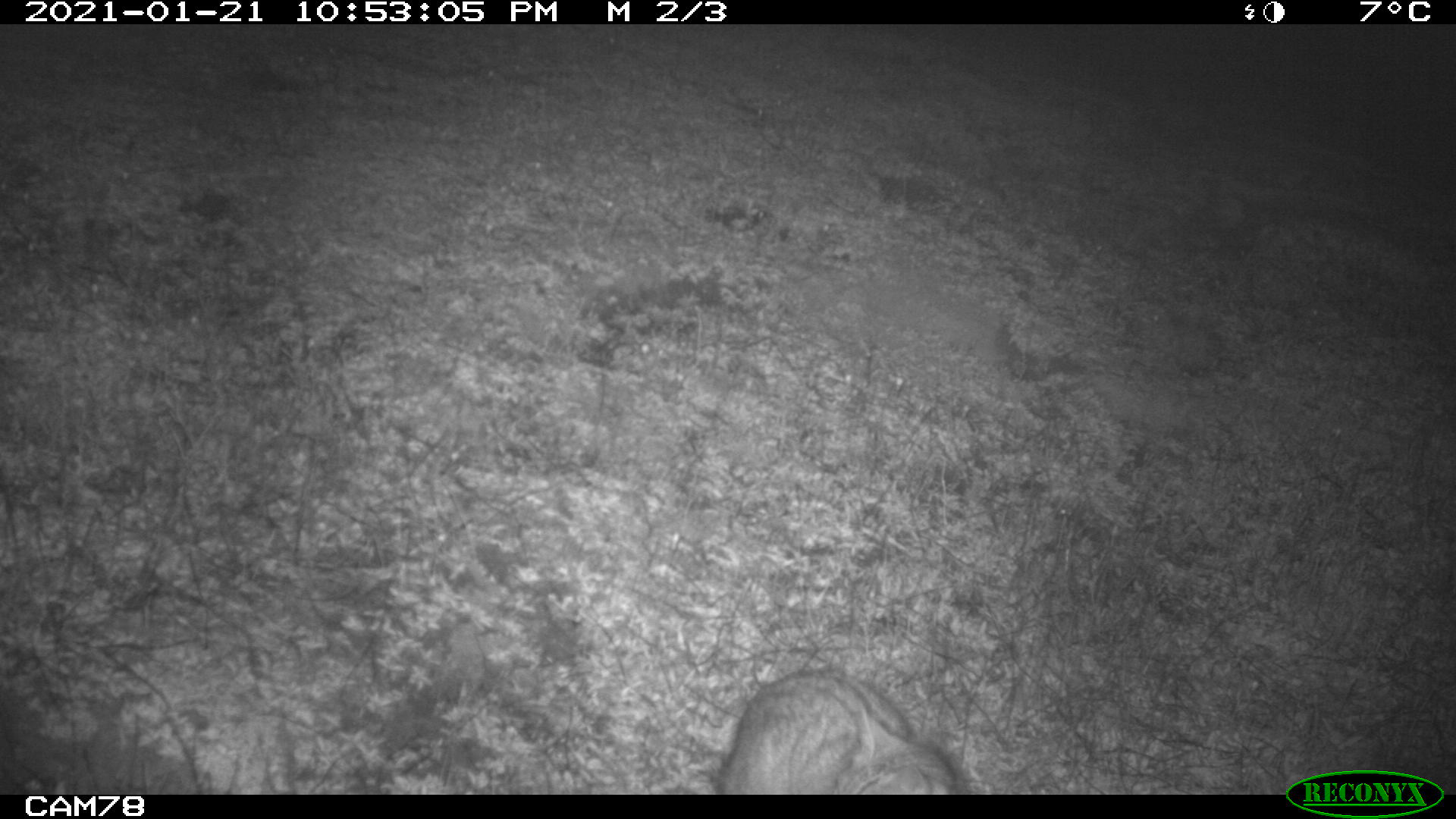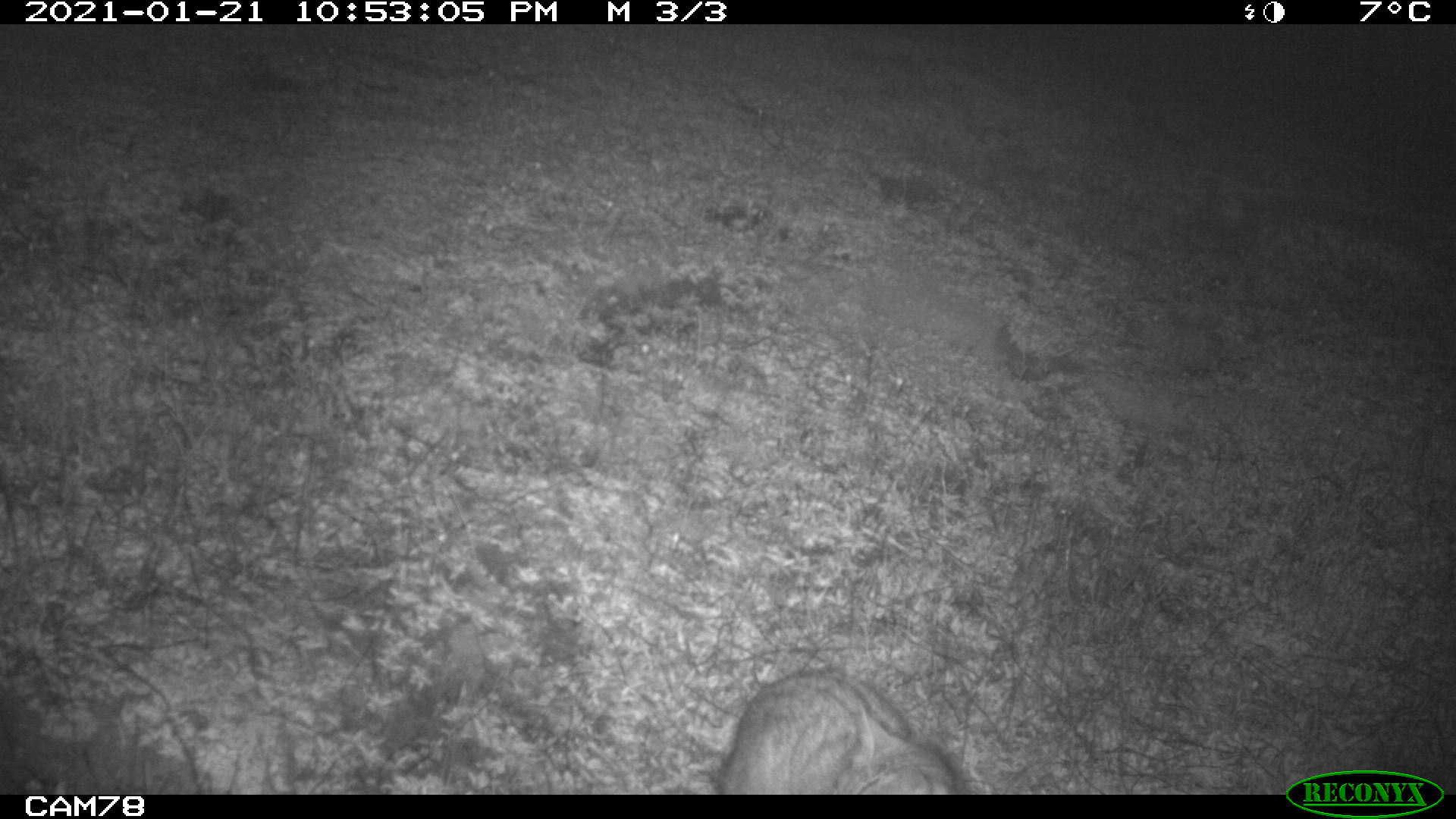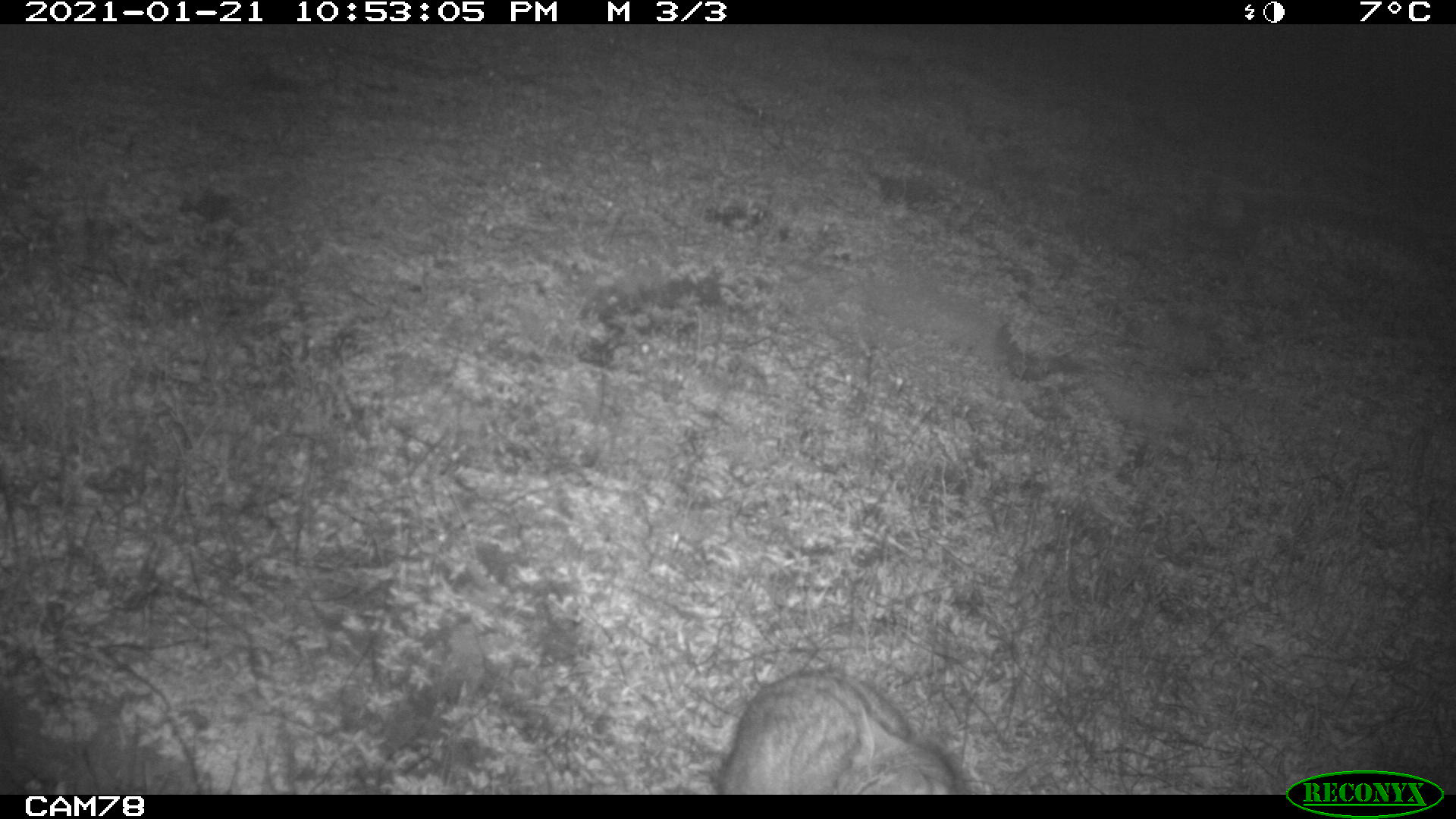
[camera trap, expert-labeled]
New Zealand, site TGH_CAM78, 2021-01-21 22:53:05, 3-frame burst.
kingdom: Animalia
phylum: Chordata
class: Mammalia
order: Carnivora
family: Felidae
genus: Felis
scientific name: Felis catus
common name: domestic cat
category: cat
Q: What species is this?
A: Cat (domestic cat) (Felis catus).